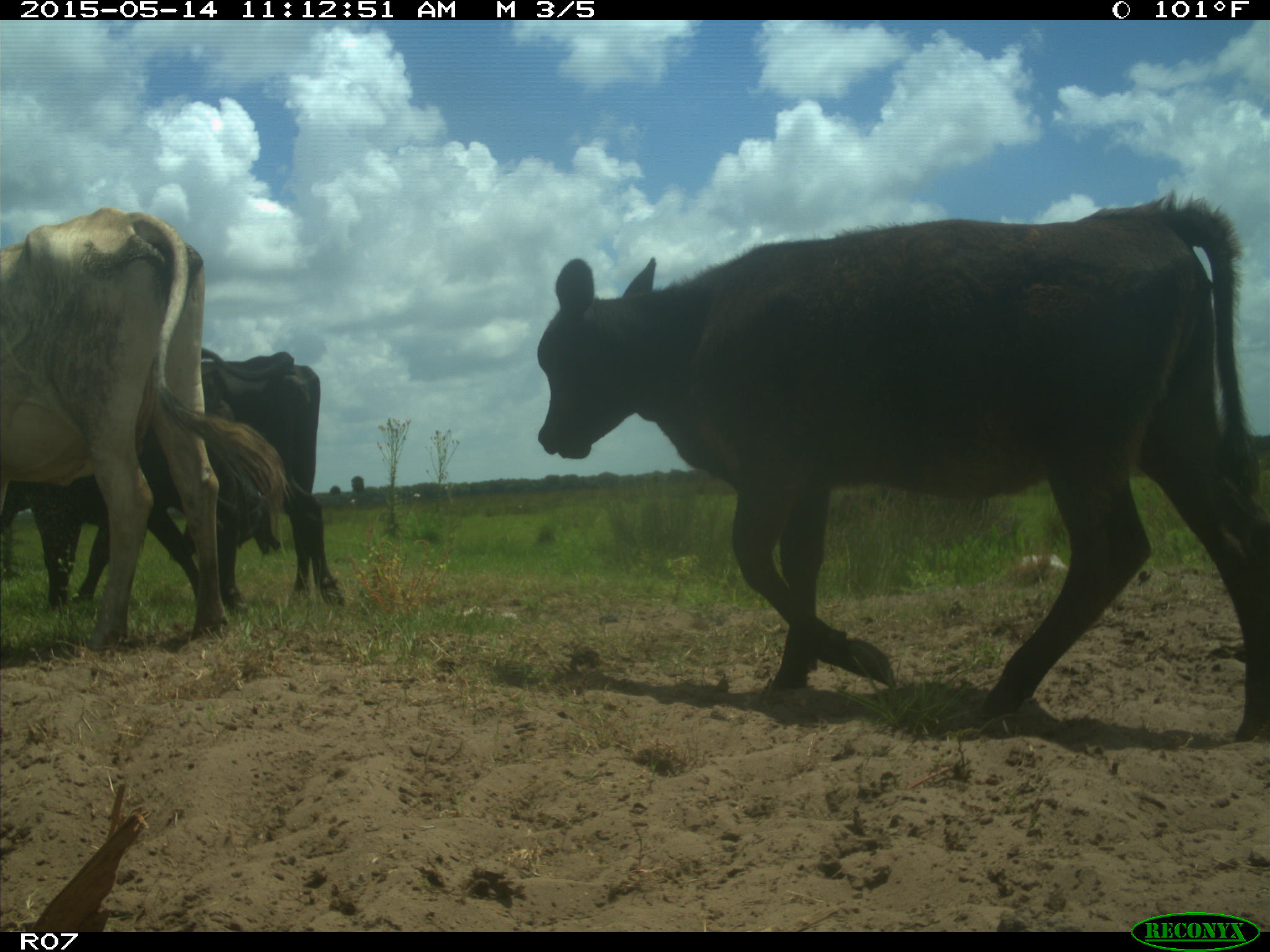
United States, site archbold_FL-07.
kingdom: Animalia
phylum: Chordata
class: Mammalia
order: Artiodactyla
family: Bovidae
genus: Bos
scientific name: Bos taurus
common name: domestic cow